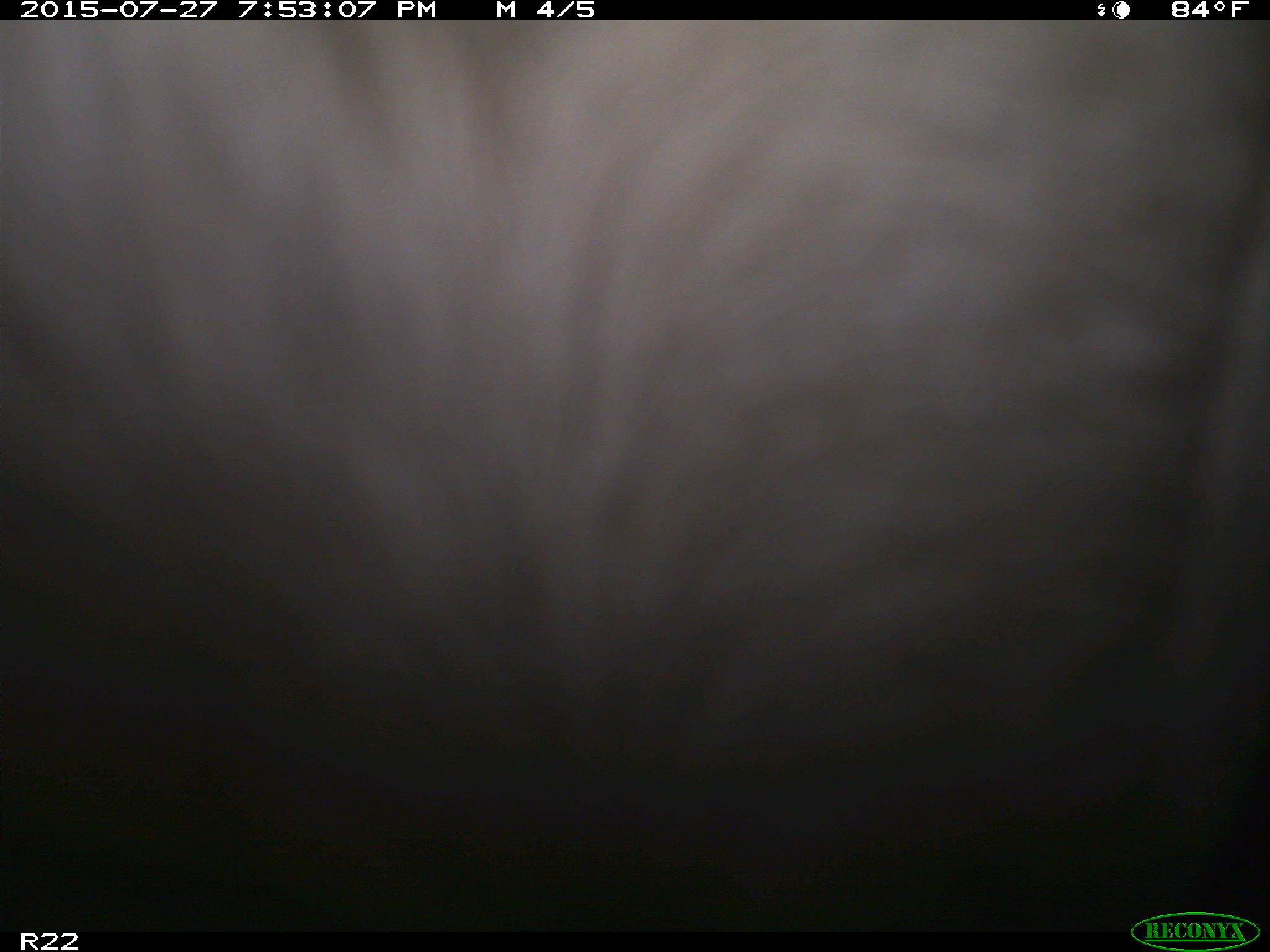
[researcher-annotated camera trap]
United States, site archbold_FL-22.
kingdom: Animalia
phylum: Chordata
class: Mammalia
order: Artiodactyla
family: Bovidae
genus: Bos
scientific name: Bos taurus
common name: domestic cow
Bos taurus (domestic cow).